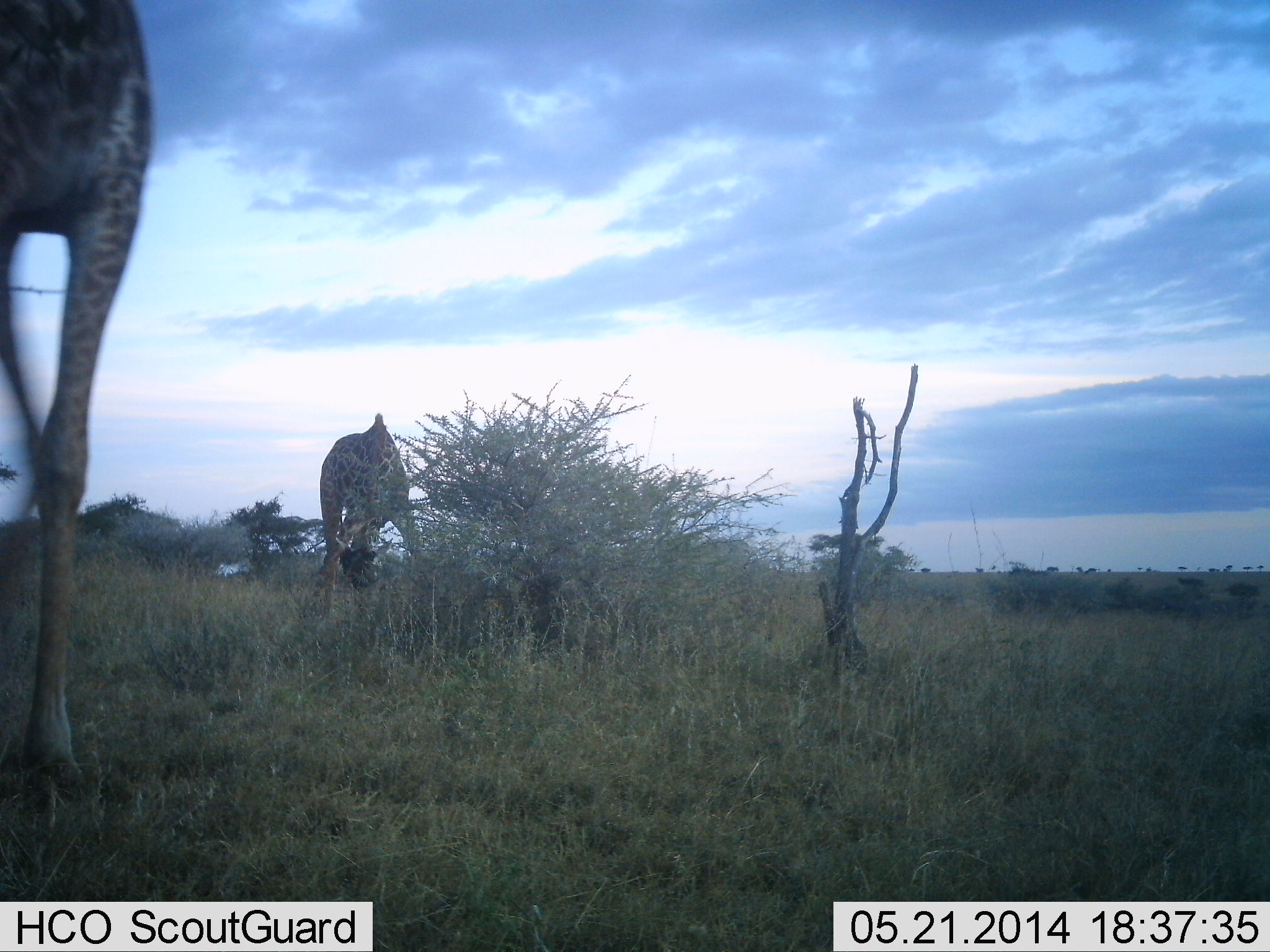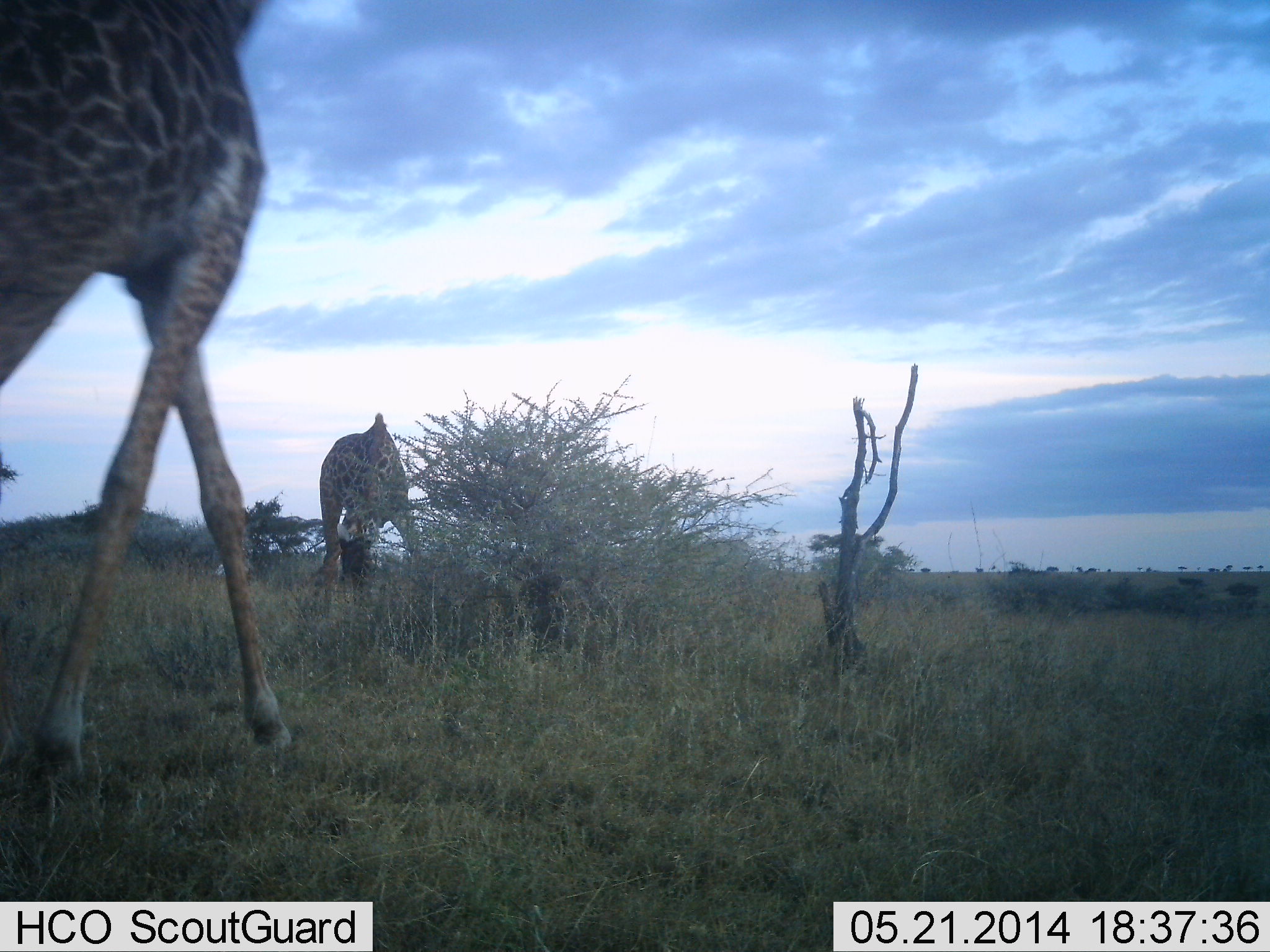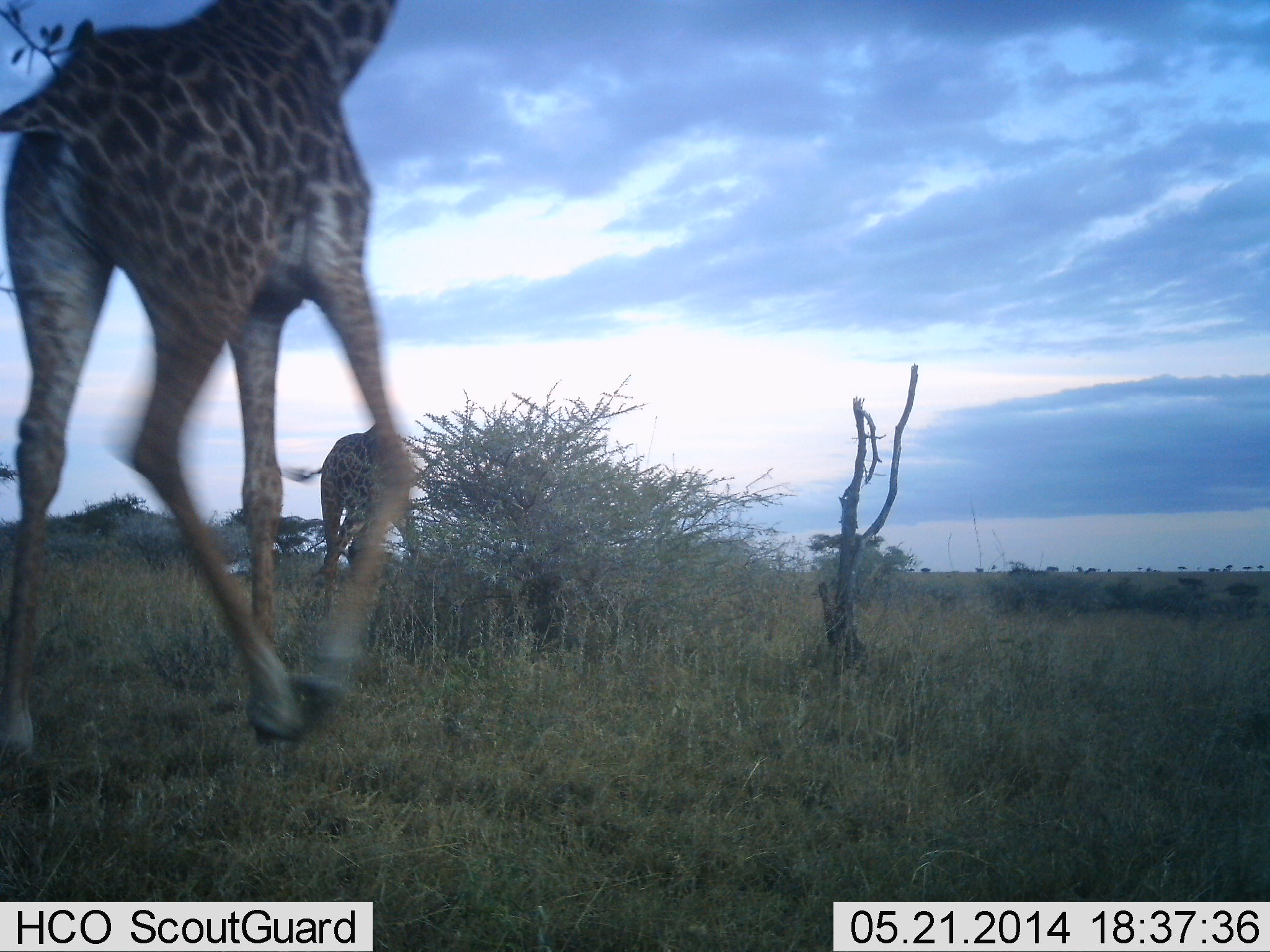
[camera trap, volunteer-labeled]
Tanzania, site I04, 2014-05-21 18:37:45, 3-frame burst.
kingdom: Animalia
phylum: Chordata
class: Mammalia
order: Artiodactyla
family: Giraffidae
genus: Giraffa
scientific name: Giraffa camelopardalis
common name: giraffe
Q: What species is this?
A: Giraffe (Giraffa camelopardalis).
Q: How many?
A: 2.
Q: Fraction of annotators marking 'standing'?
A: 21%.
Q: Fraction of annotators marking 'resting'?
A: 0%.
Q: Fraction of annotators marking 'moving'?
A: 82%.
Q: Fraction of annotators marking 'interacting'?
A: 0%.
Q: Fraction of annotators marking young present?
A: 0%.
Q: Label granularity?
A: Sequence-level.